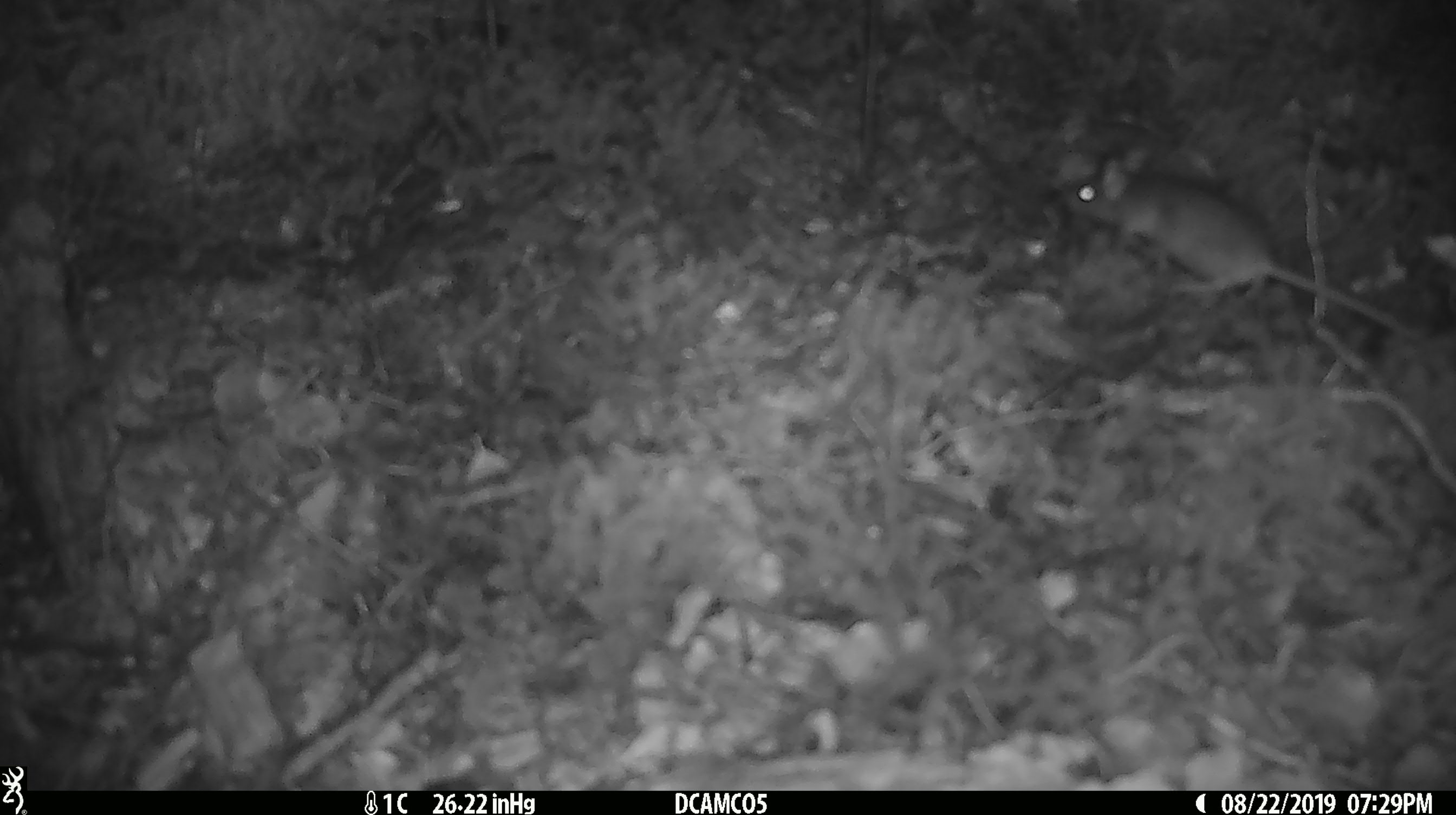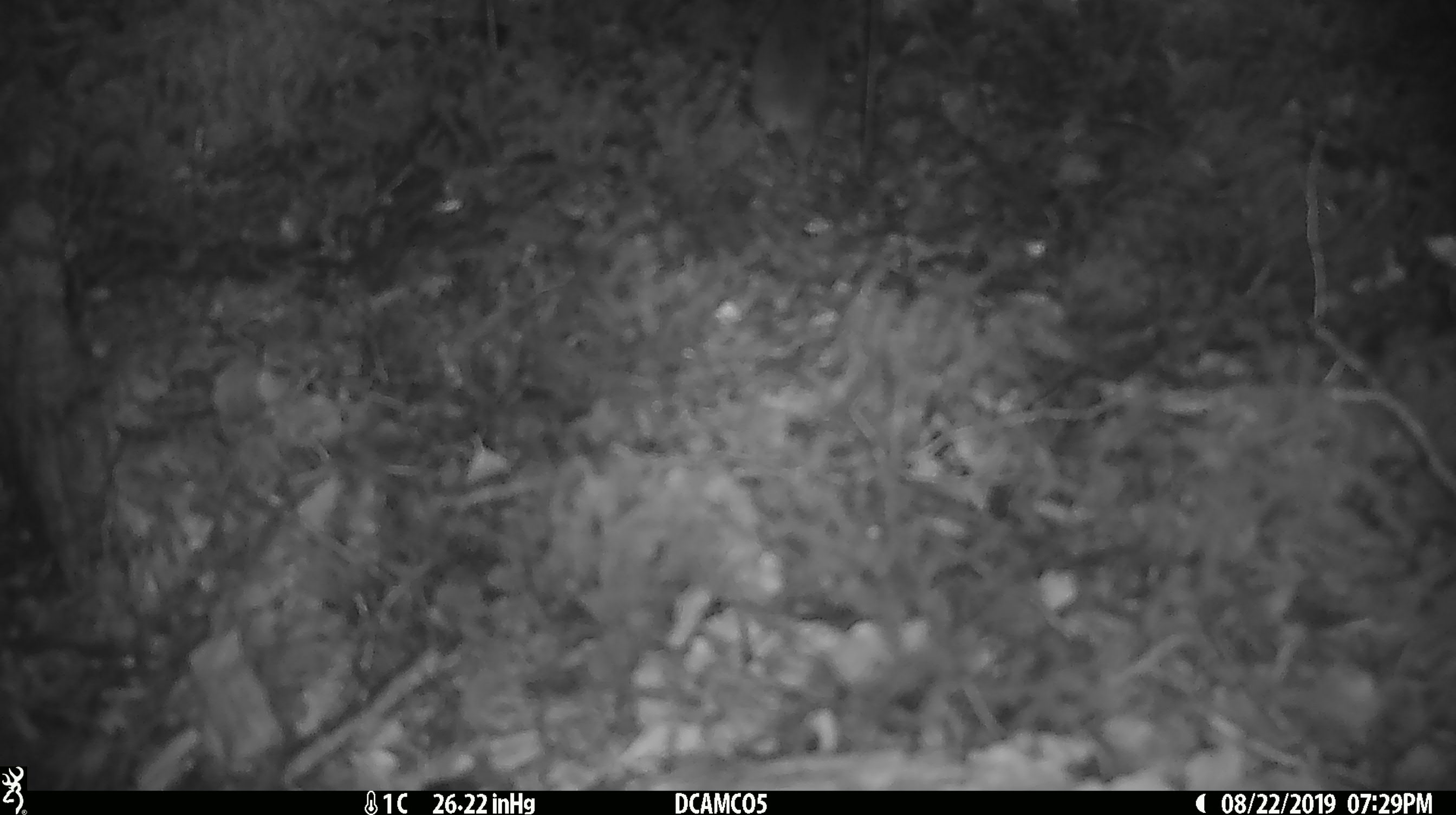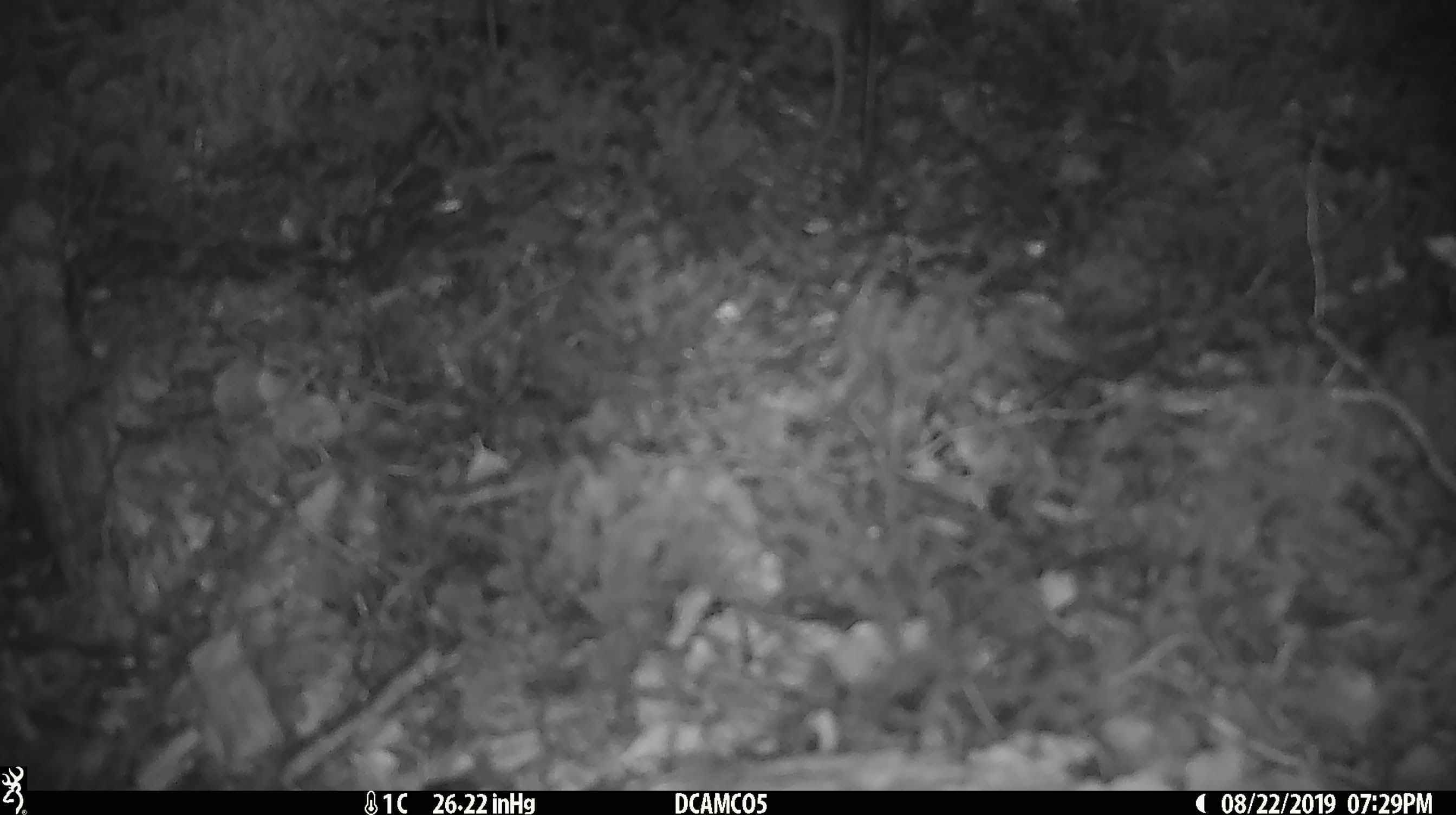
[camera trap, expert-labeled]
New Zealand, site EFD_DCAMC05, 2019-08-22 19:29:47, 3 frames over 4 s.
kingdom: Animalia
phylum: Chordata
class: Mammalia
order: Rodentia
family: Muridae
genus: Mus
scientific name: Mus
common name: mouse